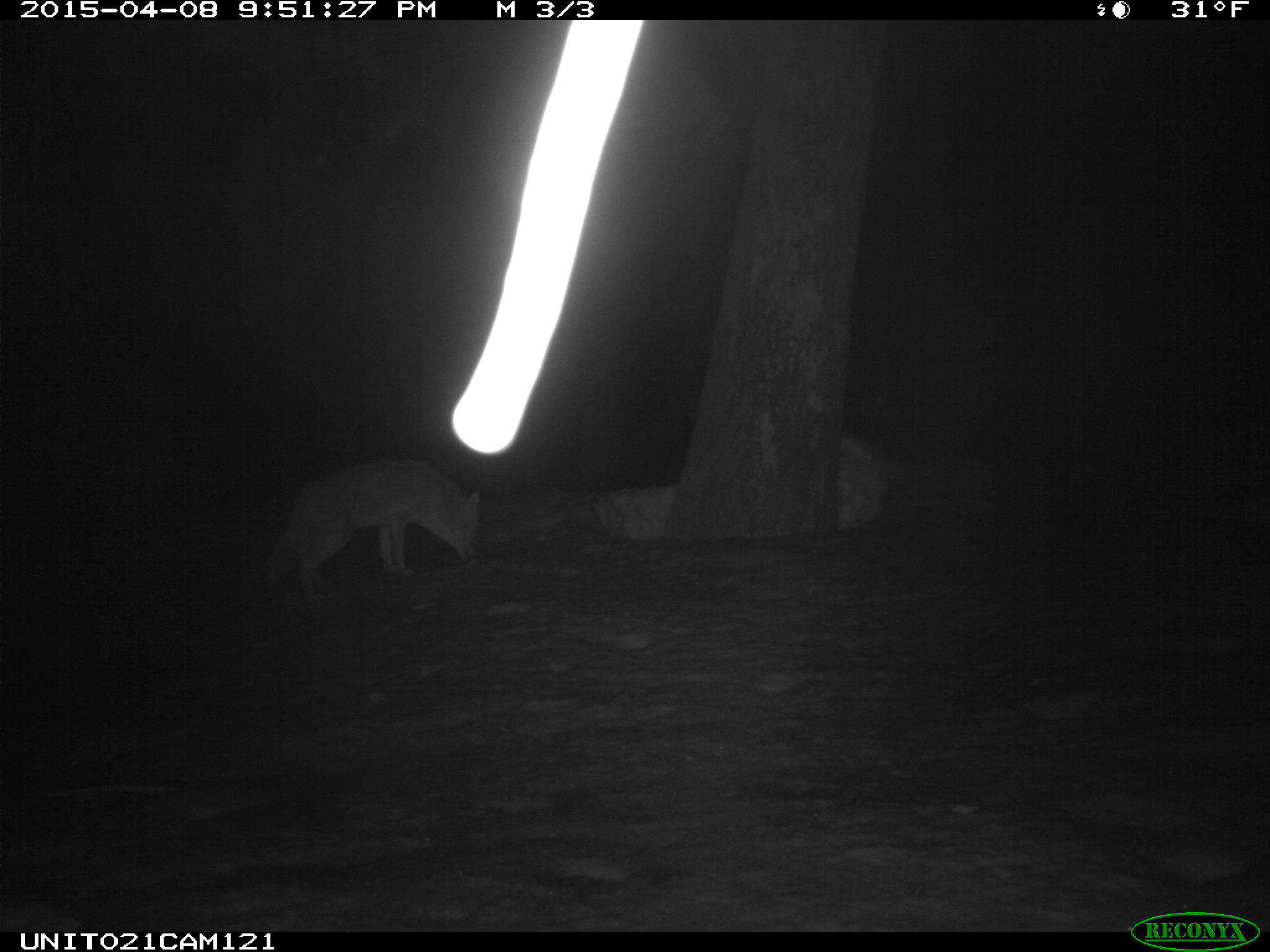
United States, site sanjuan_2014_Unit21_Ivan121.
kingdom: Animalia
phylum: Chordata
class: Mammalia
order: Carnivora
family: Canidae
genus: Canis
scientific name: Canis latrans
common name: coyote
Canis latrans (coyote).